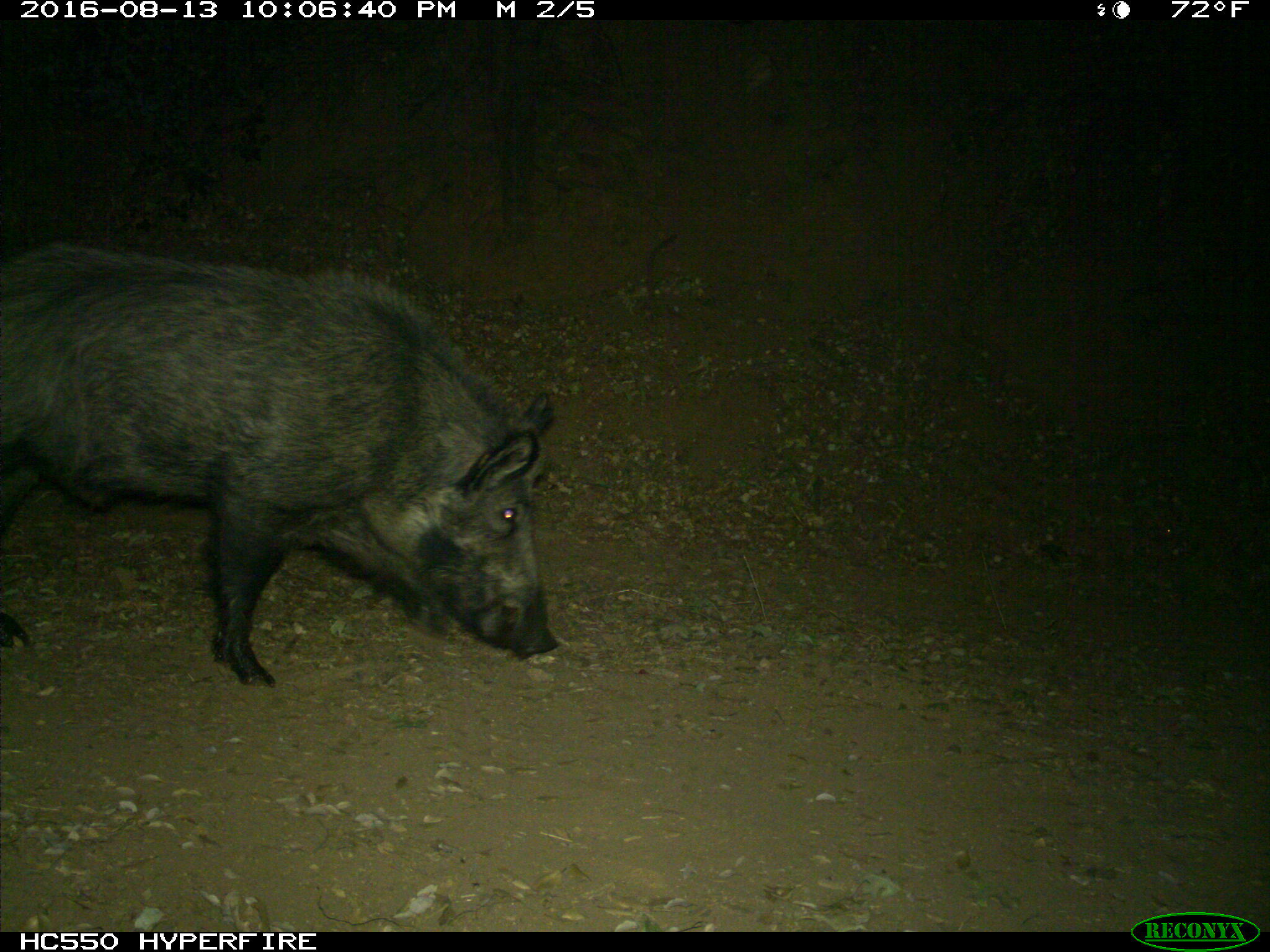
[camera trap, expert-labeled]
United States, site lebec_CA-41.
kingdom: Animalia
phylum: Chordata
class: Mammalia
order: Artiodactyla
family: Suidae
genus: Sus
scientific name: Sus scrofa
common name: wild boar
Sus scrofa (wild boar).